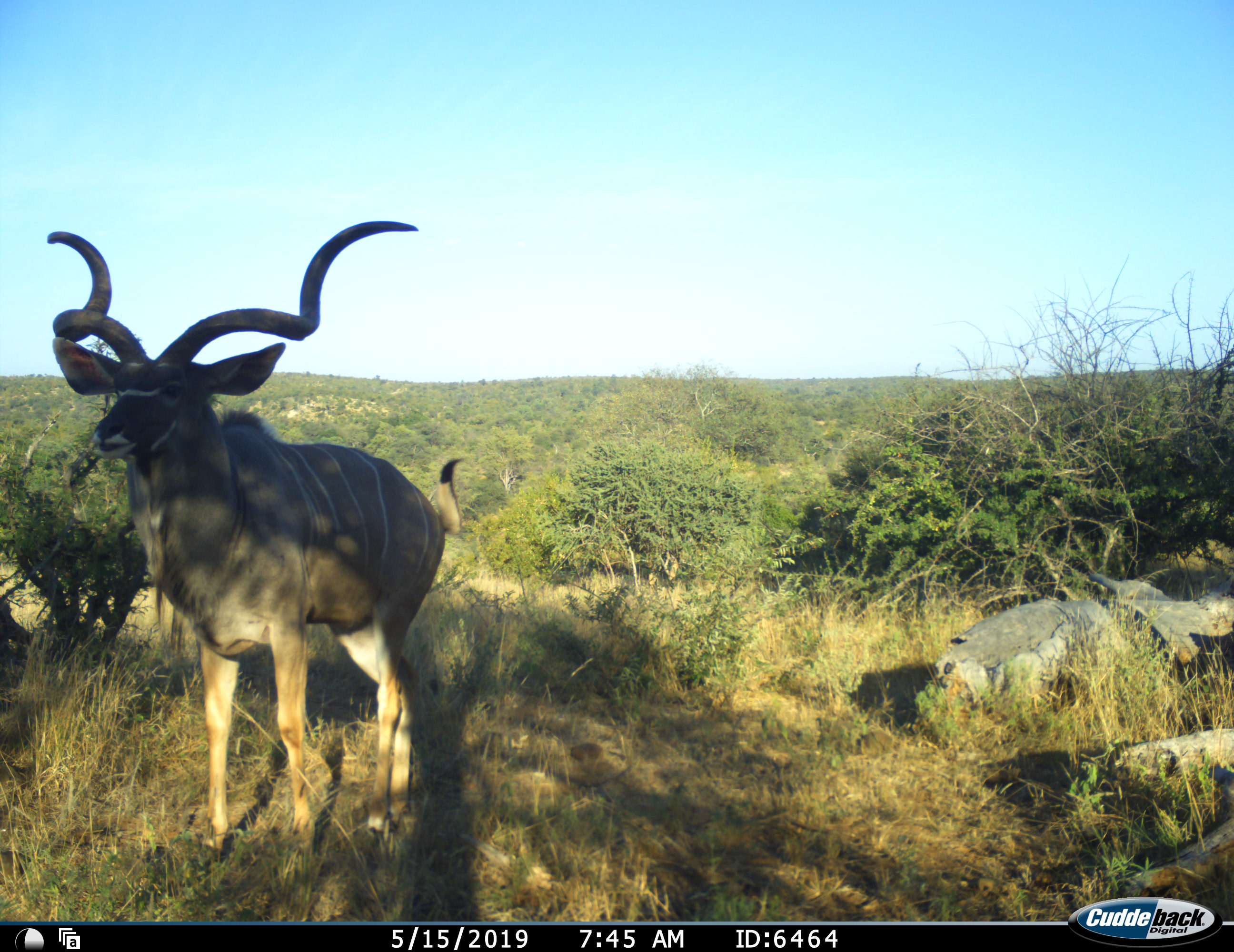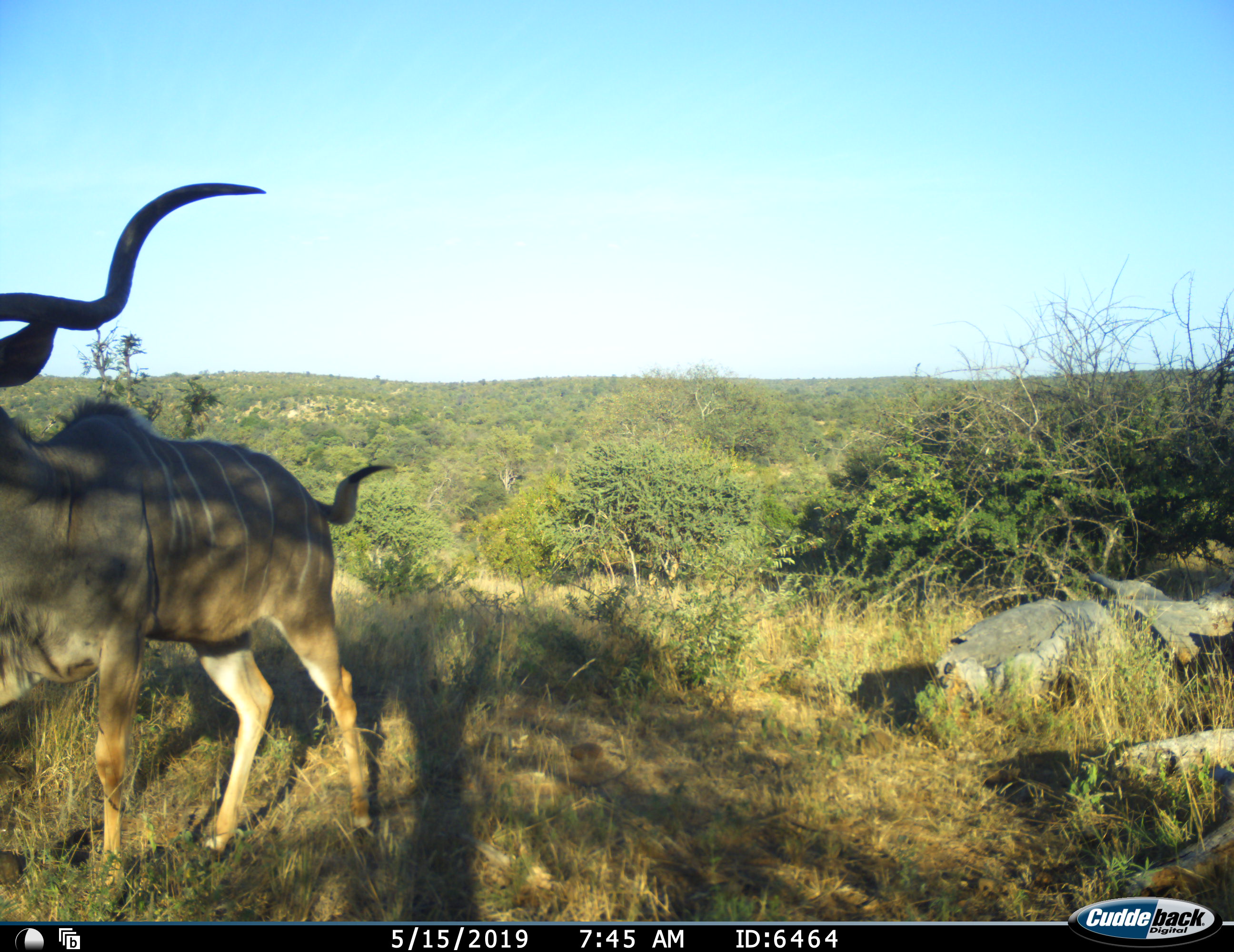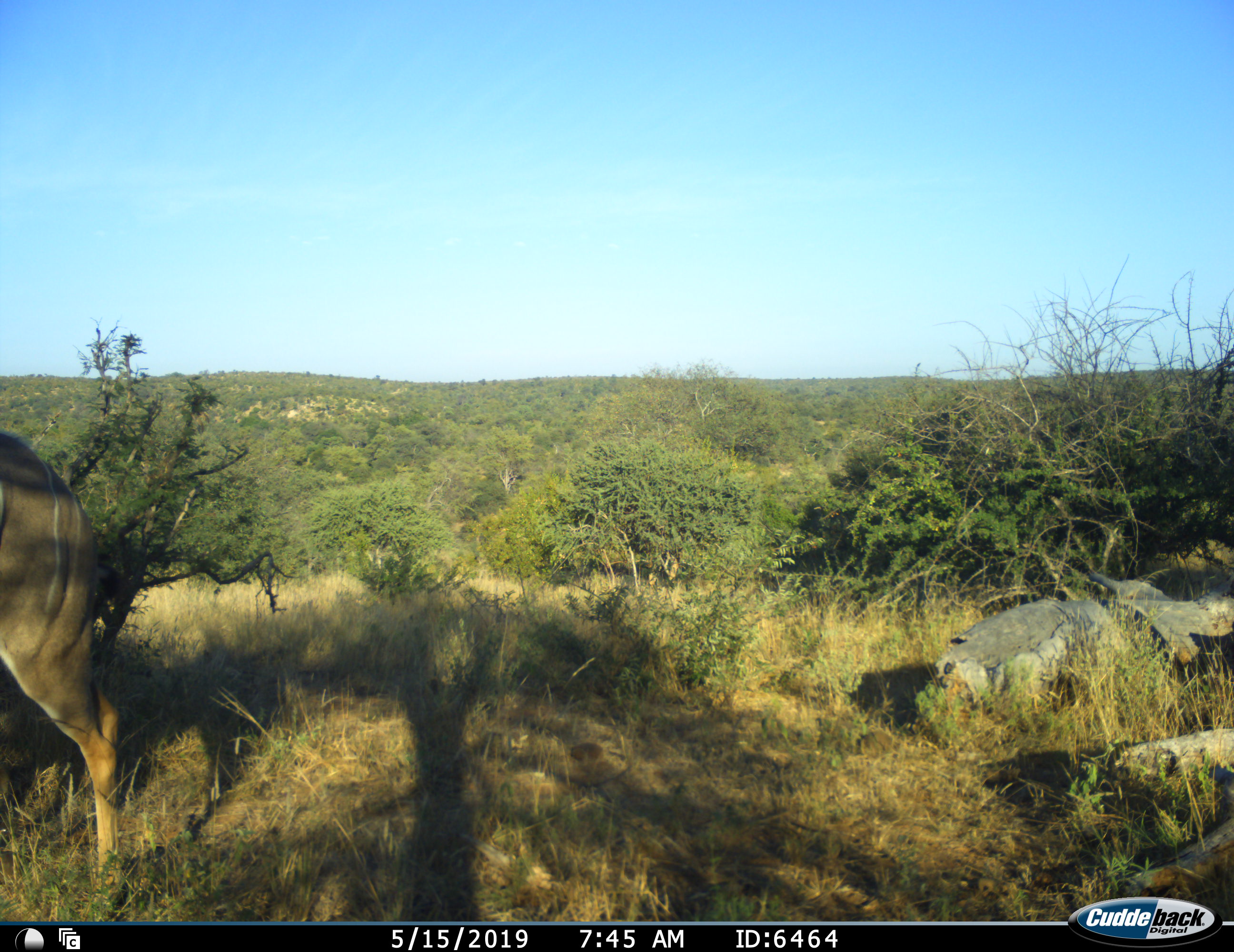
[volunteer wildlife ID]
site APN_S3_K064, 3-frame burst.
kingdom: Animalia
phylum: Chordata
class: Mammalia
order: Artiodactyla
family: Bovidae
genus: Tragelaphus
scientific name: Tragelaphus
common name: kudu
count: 1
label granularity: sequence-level